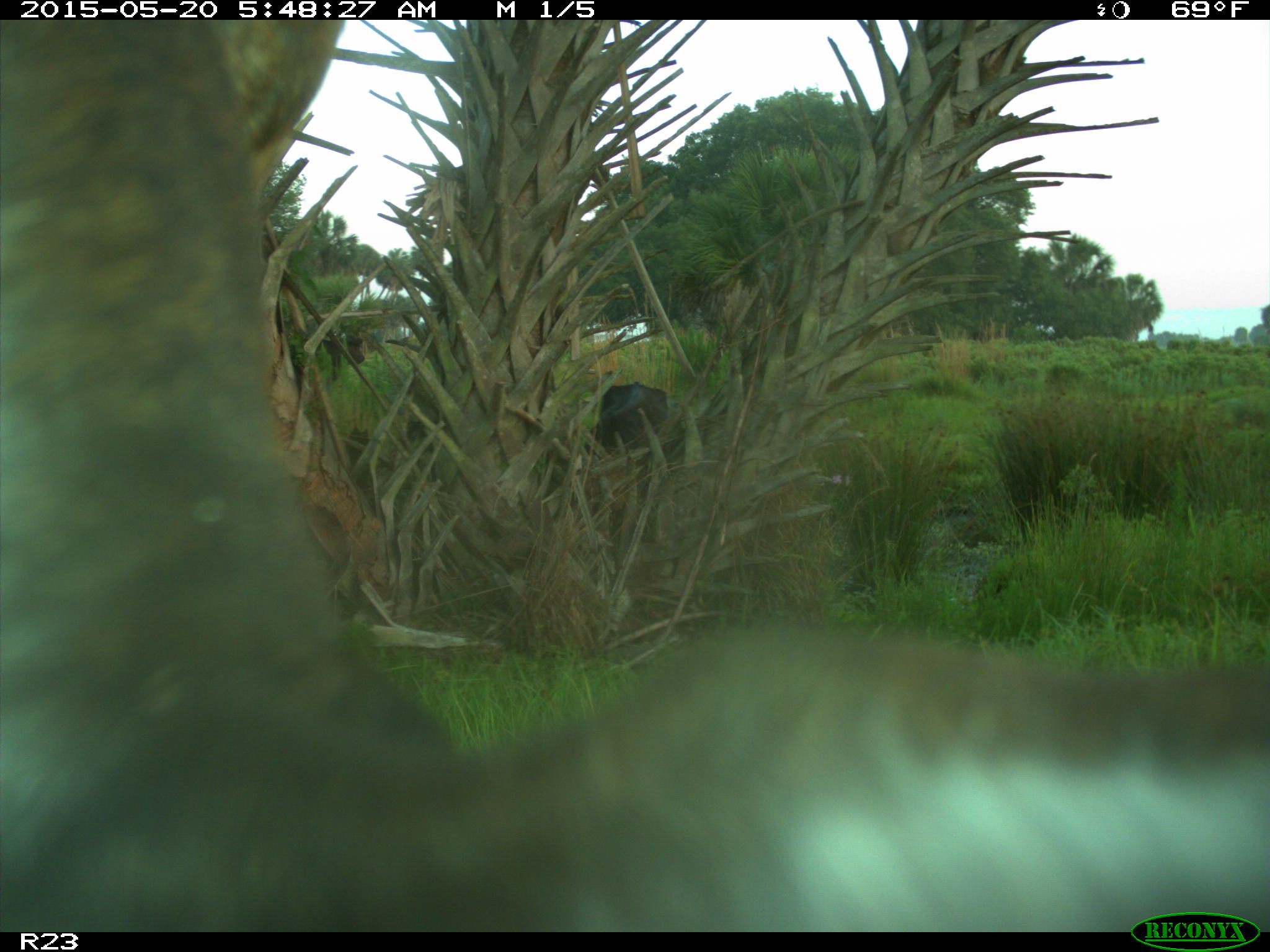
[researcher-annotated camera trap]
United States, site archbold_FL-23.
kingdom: Animalia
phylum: Chordata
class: Mammalia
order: Artiodactyla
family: Bovidae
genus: Bos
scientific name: Bos taurus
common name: domestic cow